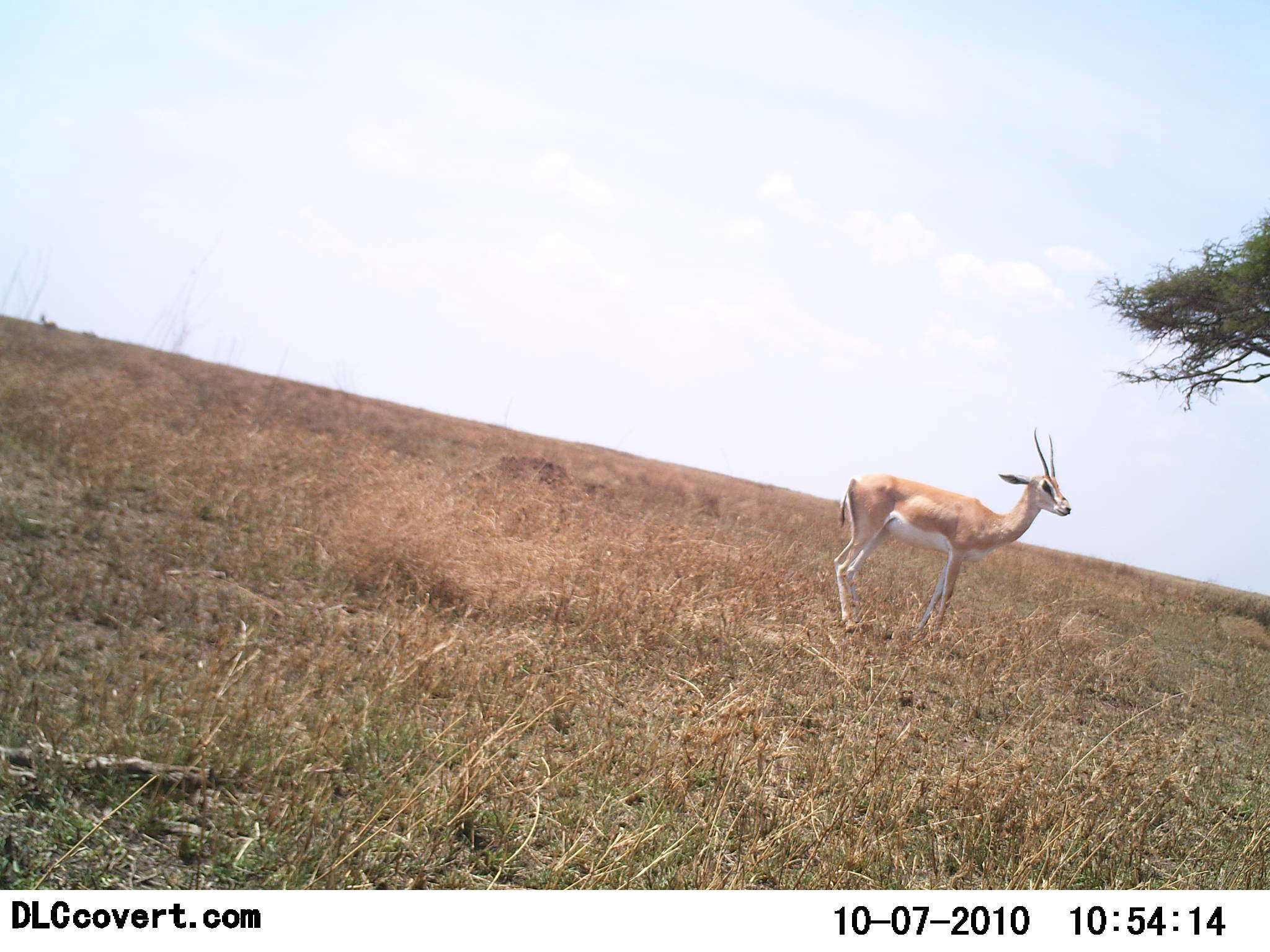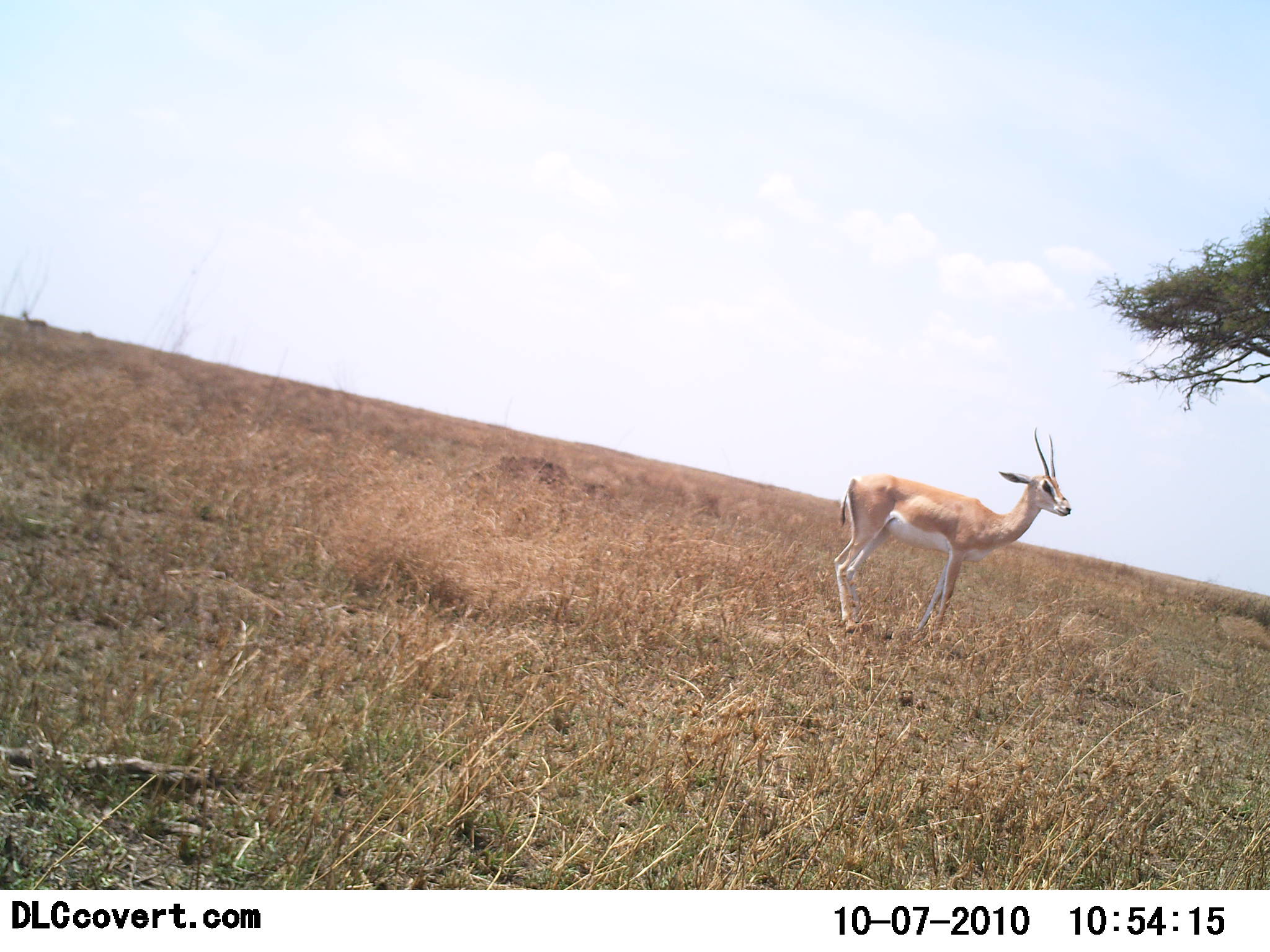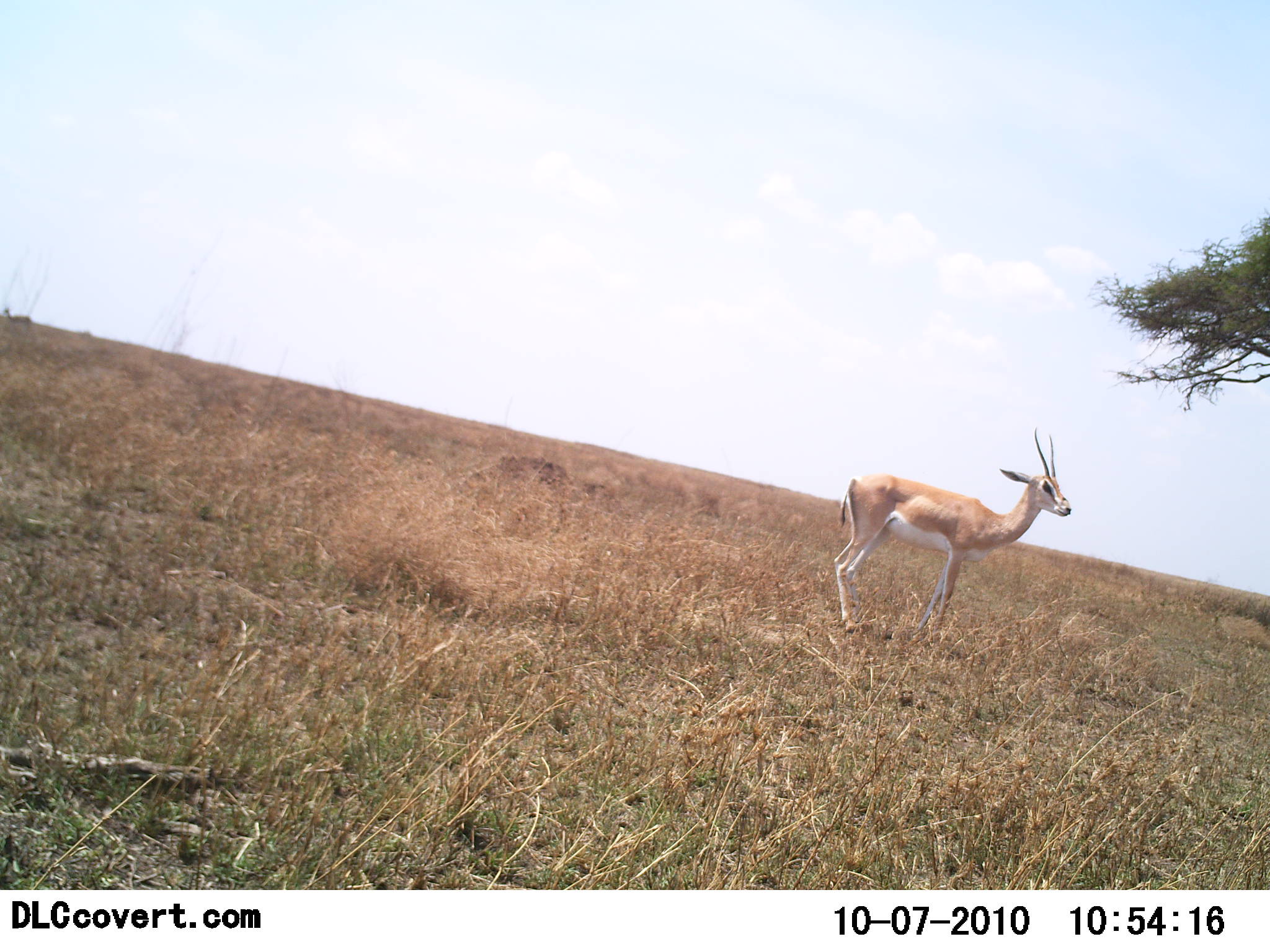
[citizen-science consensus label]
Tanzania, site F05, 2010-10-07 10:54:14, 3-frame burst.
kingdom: Animalia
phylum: Chordata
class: Mammalia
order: Artiodactyla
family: Bovidae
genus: Nanger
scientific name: Nanger granti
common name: grant's gazelle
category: gazellegrants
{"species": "gazellegrants (grant's gazelle) (Nanger granti)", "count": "1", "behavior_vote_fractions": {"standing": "100%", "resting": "0%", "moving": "0%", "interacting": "0%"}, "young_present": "0%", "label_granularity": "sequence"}